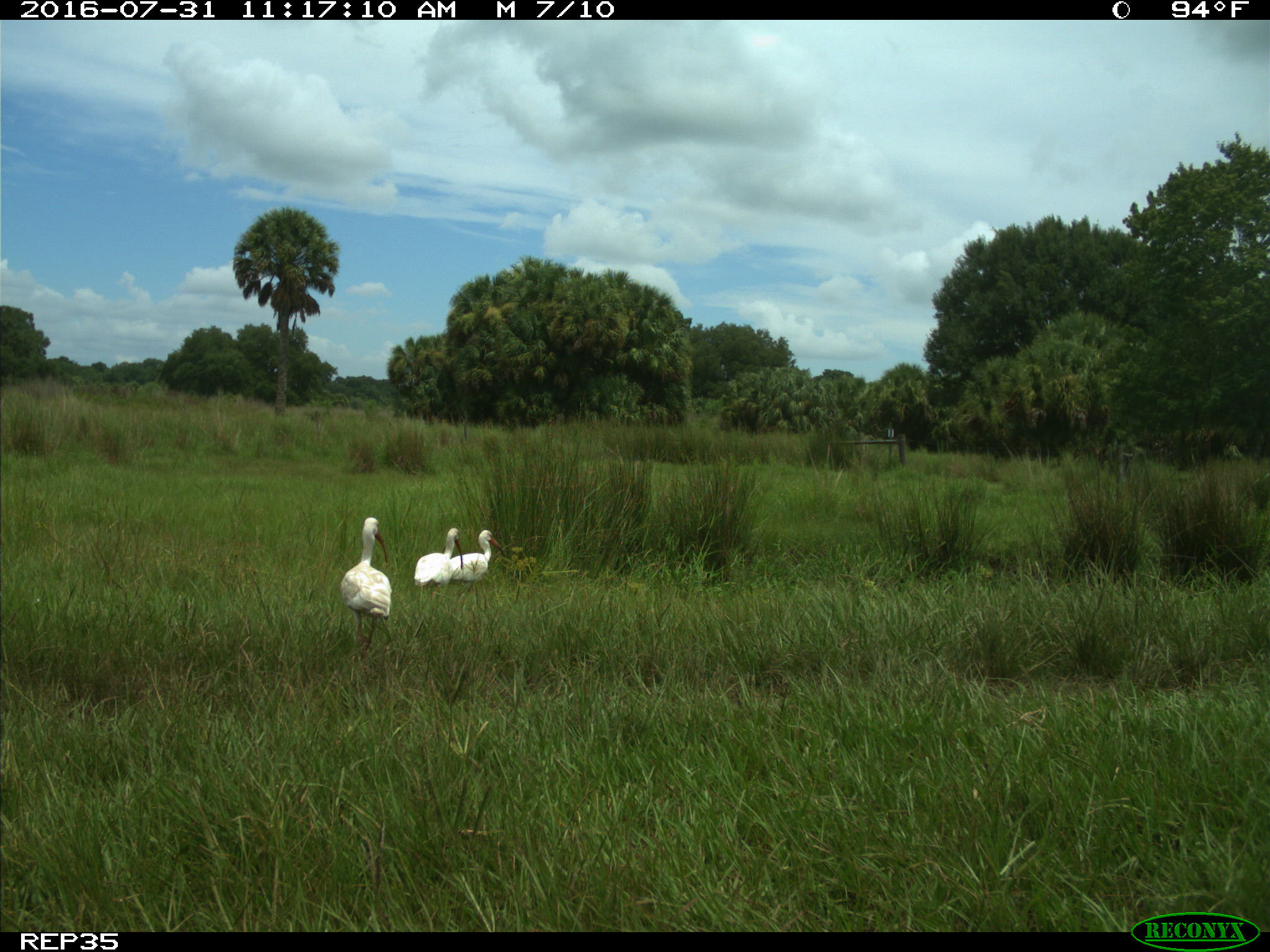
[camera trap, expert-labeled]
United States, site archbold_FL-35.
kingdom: Animalia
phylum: Chordata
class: Aves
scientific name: Aves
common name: birds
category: unidentified bird